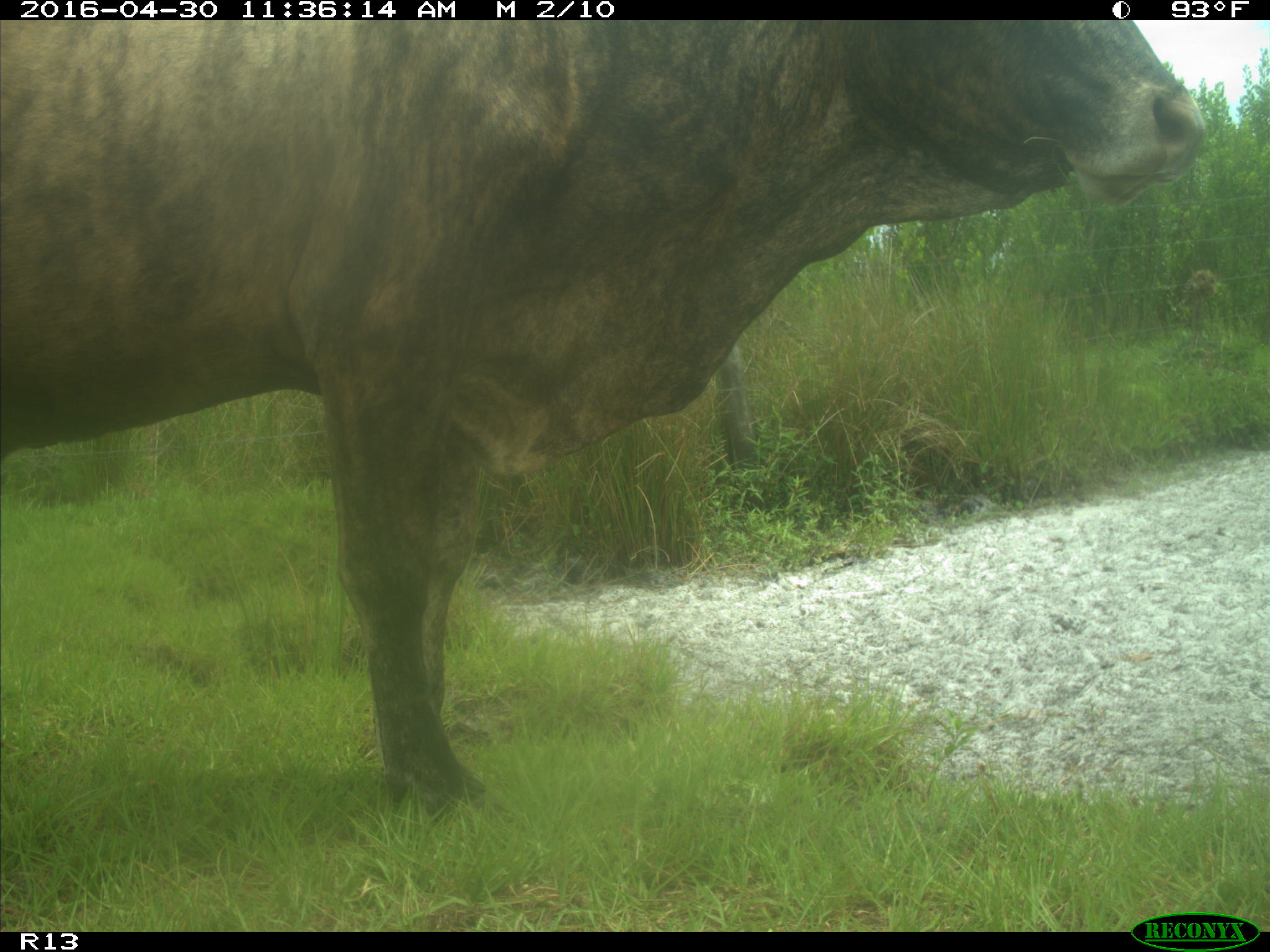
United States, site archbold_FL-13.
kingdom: Animalia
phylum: Chordata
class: Mammalia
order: Artiodactyla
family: Bovidae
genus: Bos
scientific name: Bos taurus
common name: domestic cow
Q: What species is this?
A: Bos taurus (domestic cow).